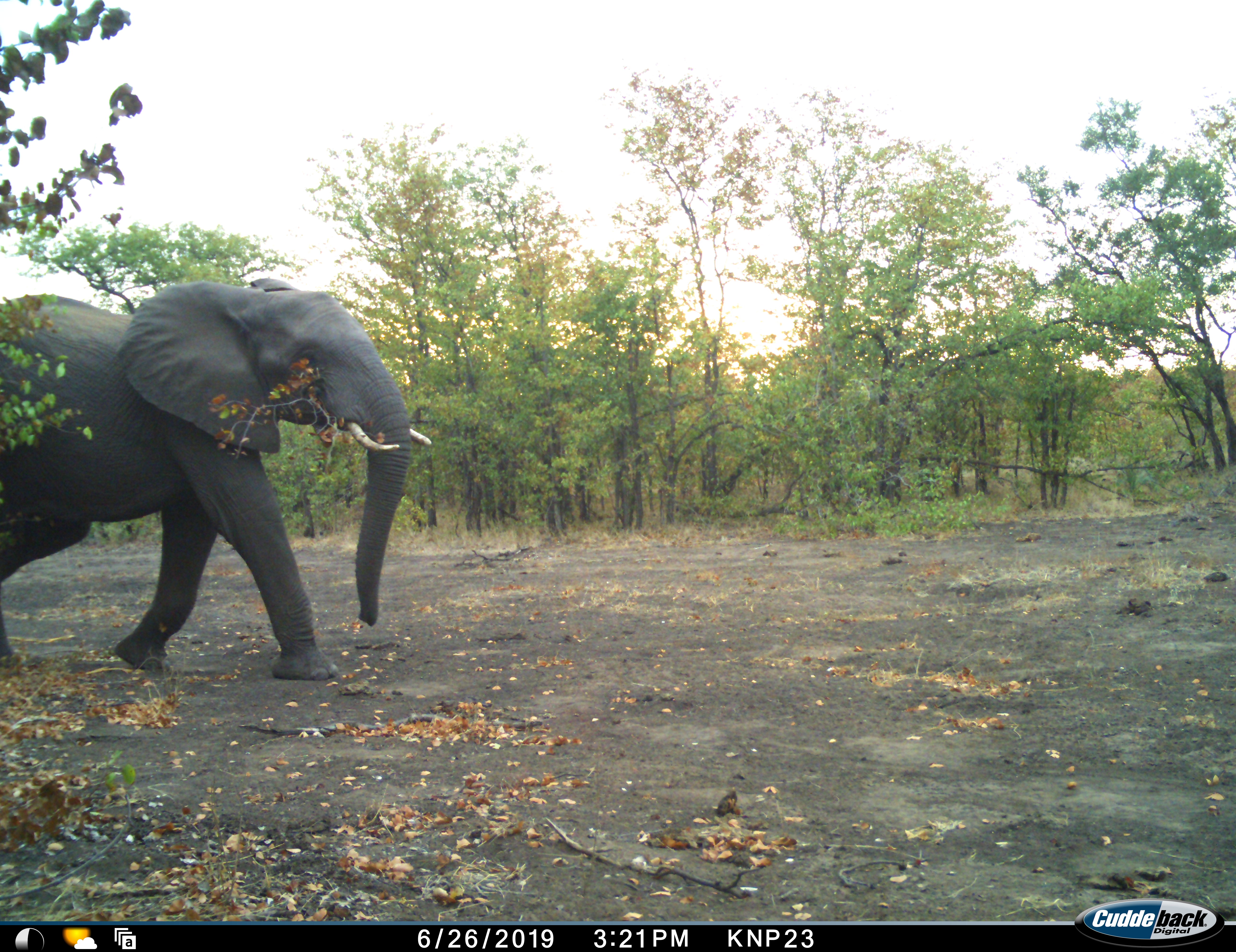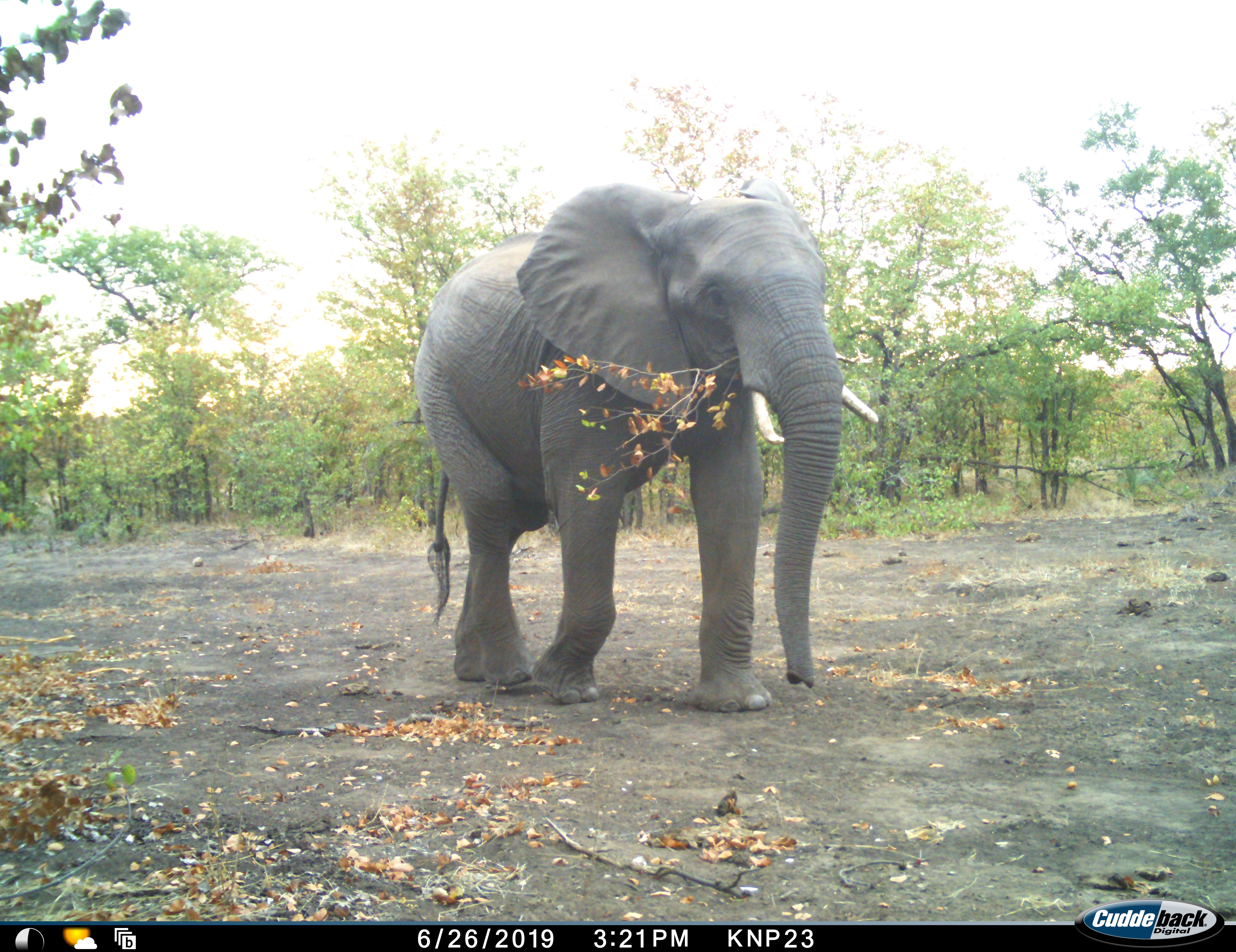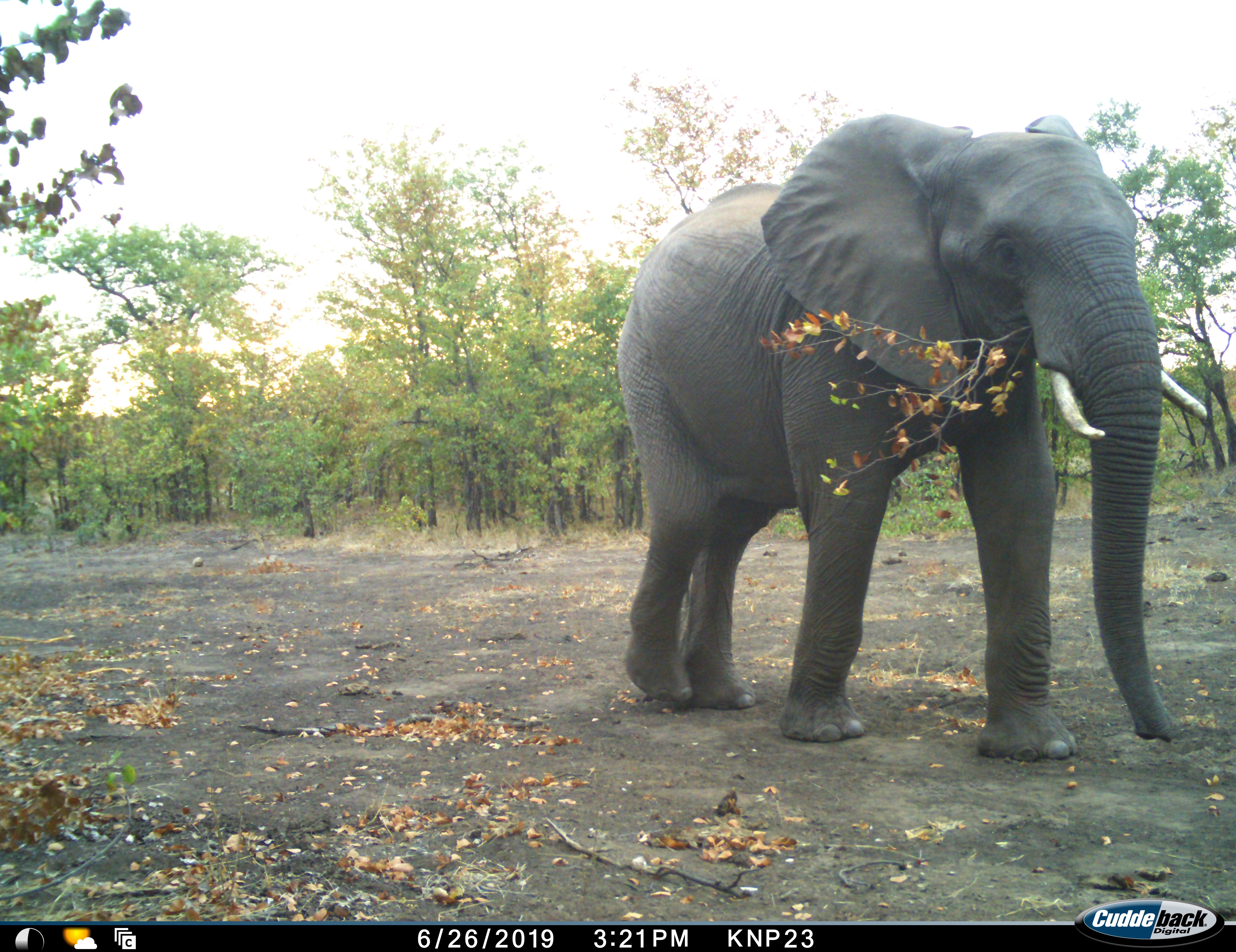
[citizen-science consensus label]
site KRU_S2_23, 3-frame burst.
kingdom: Animalia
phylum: Chordata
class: Mammalia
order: Proboscidea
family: Elephantidae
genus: Loxodonta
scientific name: Loxodonta africana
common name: african bush elephant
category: elephant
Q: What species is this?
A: Elephant (african bush elephant) (Loxodonta africana).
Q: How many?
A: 1.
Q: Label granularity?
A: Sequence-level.